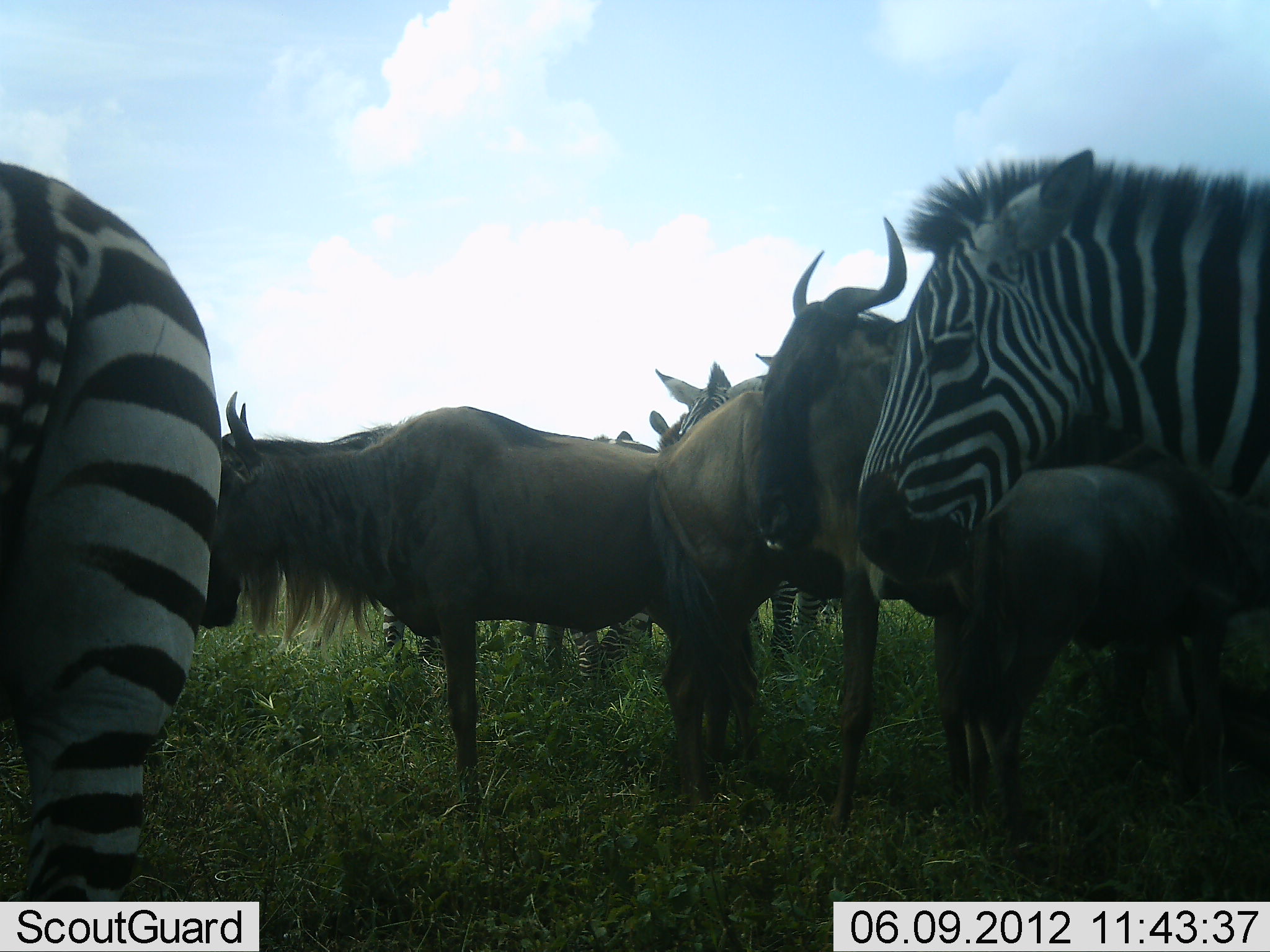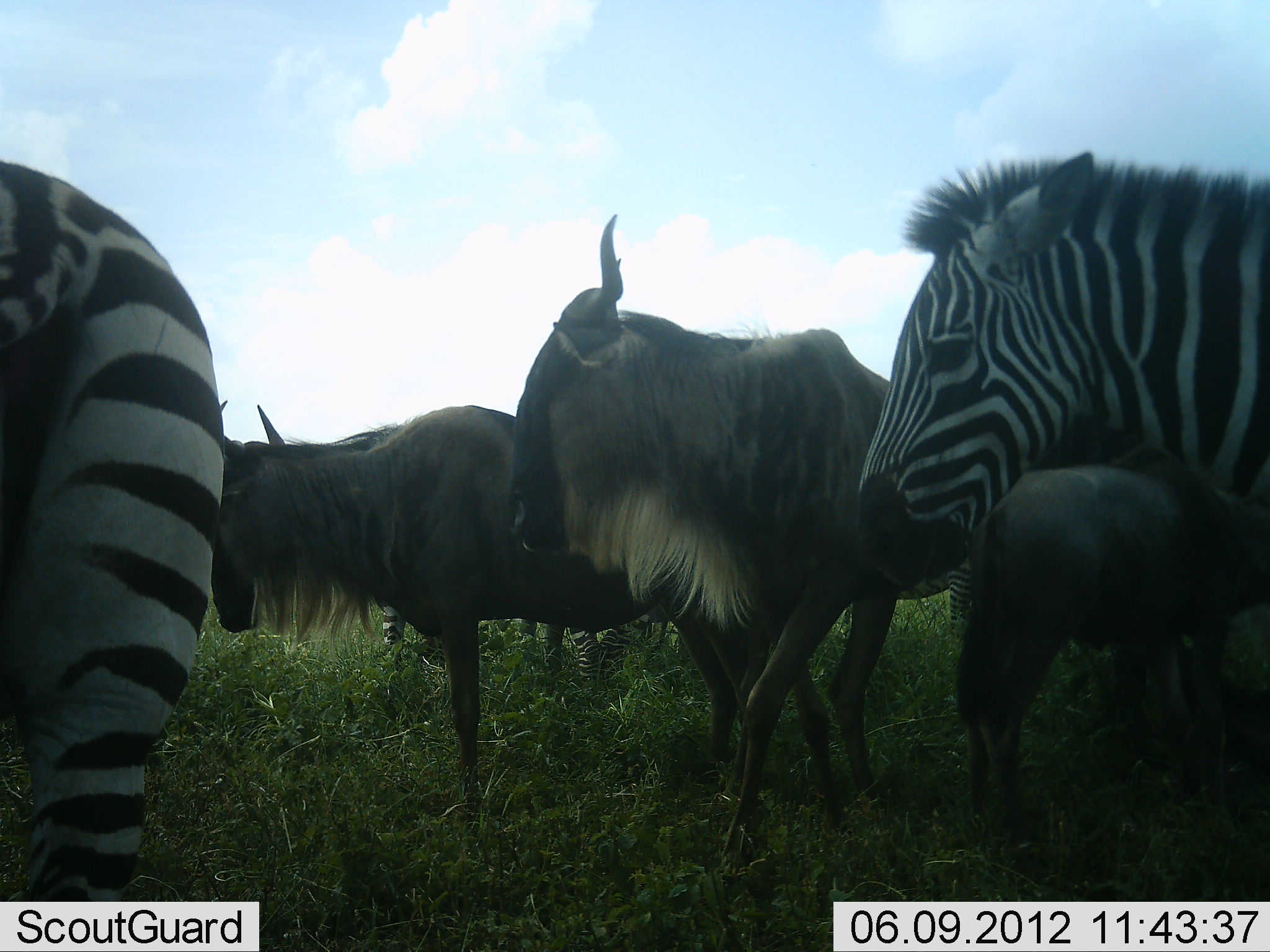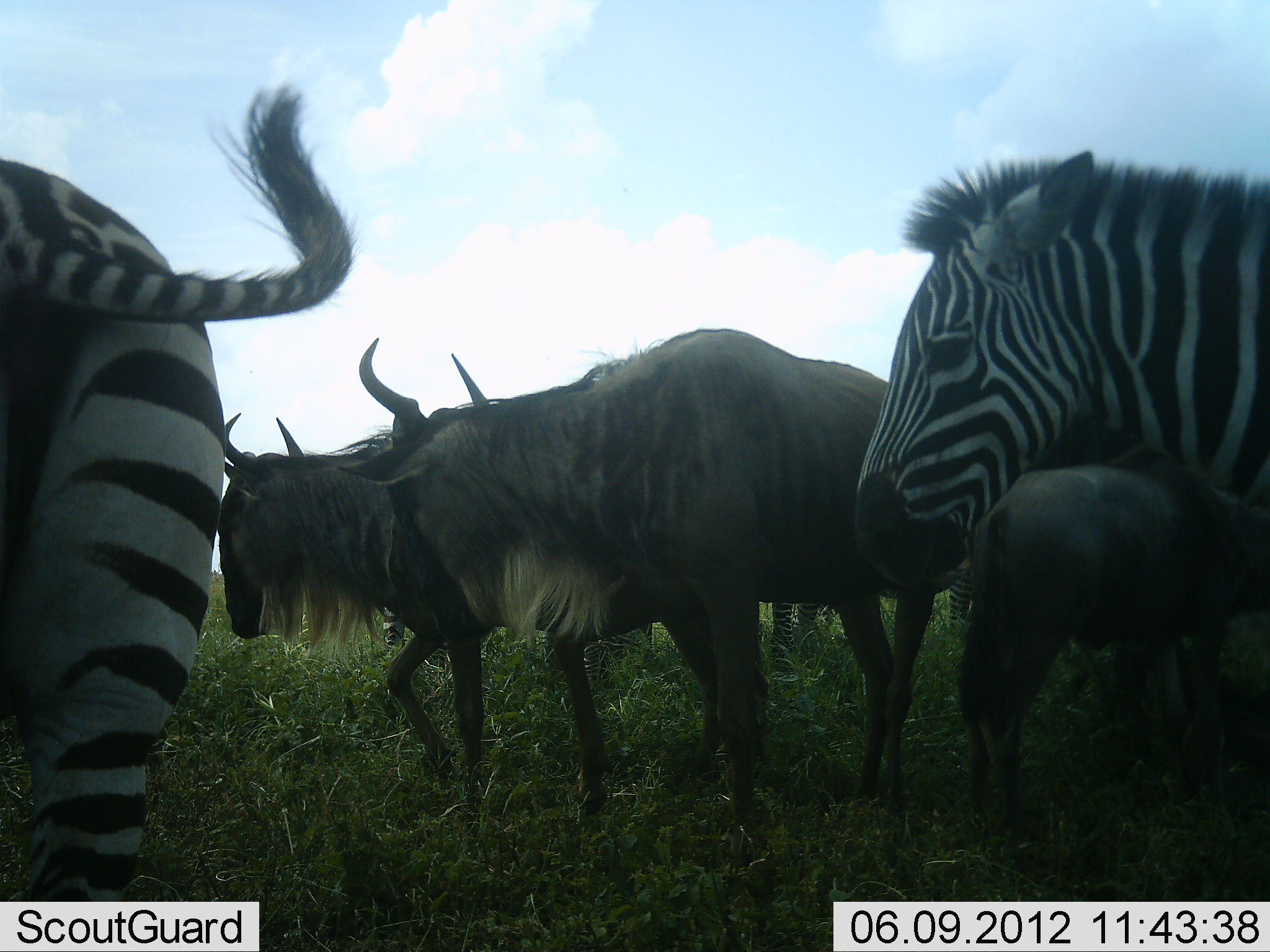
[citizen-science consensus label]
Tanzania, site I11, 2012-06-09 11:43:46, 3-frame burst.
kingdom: Animalia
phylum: Chordata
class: Mammalia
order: Artiodactyla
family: Bovidae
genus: Connochaetes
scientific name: Connochaetes taurinus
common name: blue wildebeest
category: wildebeest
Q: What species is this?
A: Wildebeest (blue wildebeest) (Connochaetes taurinus).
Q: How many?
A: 3.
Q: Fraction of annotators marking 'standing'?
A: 80%.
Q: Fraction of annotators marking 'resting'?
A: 0%.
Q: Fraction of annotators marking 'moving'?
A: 40%.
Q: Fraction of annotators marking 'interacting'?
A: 0%.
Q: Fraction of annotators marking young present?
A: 30%.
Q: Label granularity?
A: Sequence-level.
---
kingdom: Animalia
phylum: Chordata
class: Mammalia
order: Perissodactyla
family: Equidae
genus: Equus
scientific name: Equus quagga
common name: plains zebra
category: zebra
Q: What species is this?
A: Zebra (plains zebra) (Equus quagga).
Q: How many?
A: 4.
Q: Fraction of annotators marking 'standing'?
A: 100%.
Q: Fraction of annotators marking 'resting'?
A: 0%.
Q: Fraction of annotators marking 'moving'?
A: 9%.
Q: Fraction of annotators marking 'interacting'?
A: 0%.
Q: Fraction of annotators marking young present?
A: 0%.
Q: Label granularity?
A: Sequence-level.